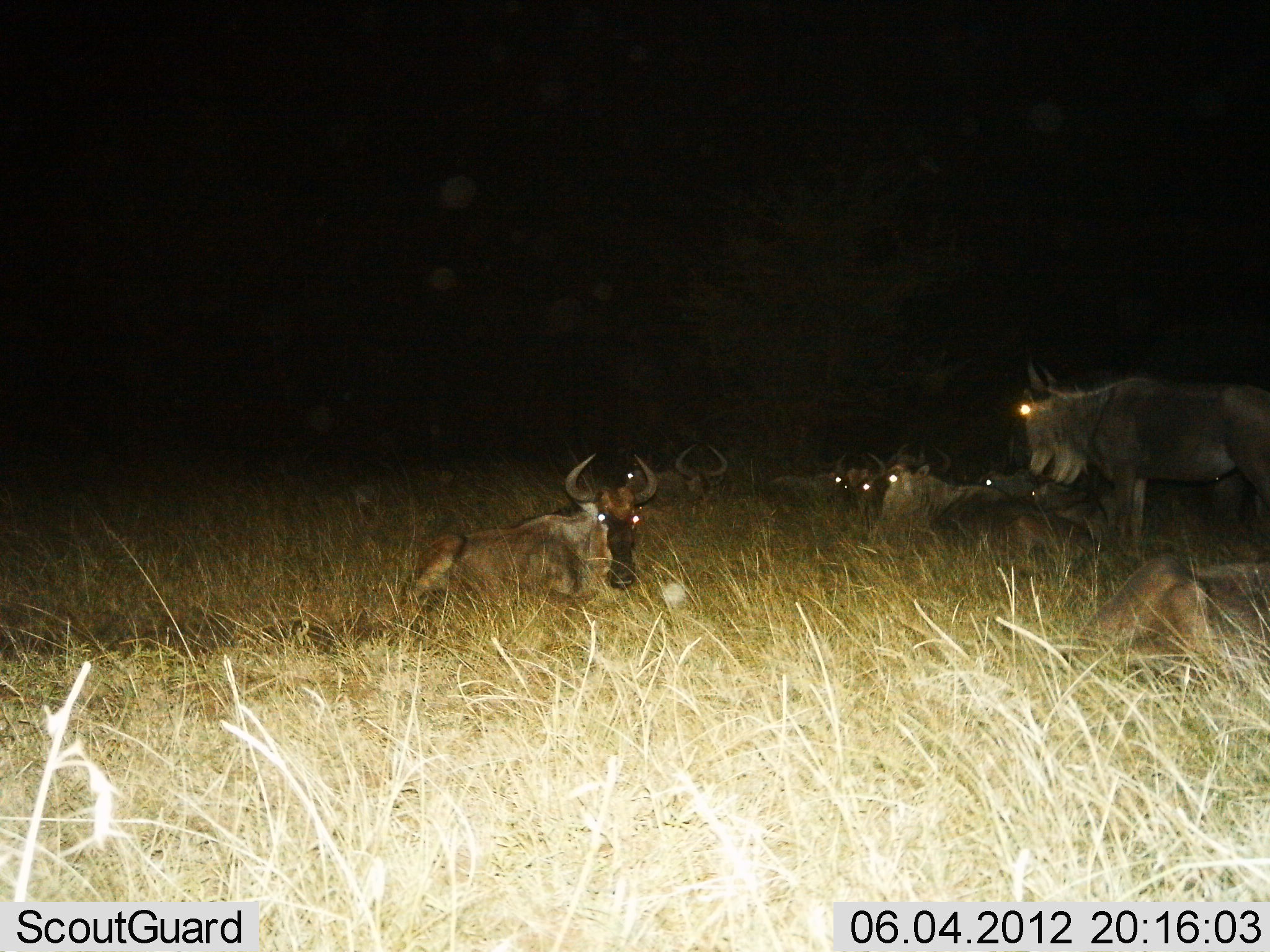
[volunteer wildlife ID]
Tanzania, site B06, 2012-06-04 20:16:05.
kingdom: Animalia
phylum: Chordata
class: Mammalia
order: Artiodactyla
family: Bovidae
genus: Connochaetes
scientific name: Connochaetes taurinus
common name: blue wildebeest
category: wildebeest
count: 9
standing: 90%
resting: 100%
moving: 0%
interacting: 10%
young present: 0%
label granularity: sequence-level